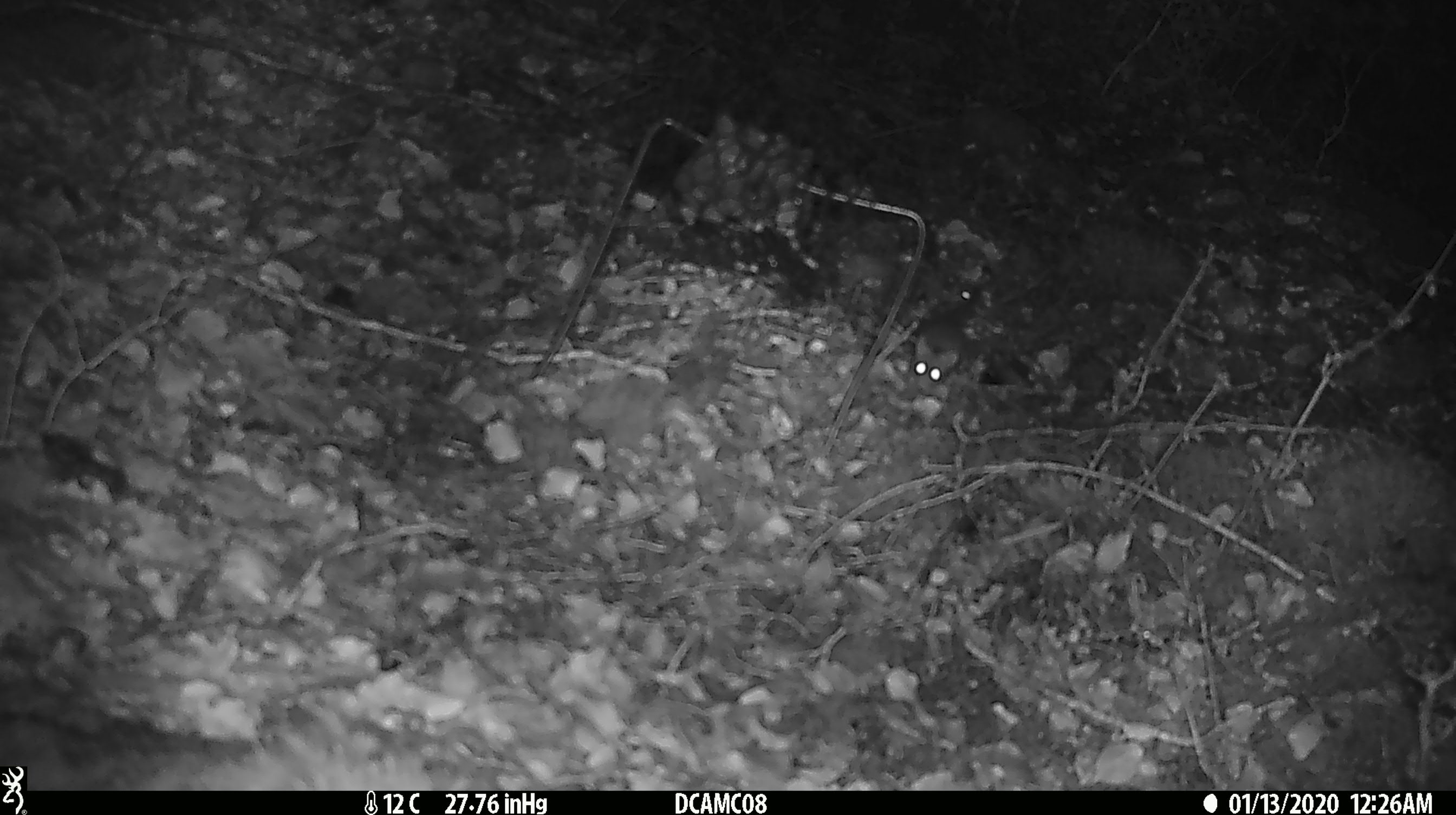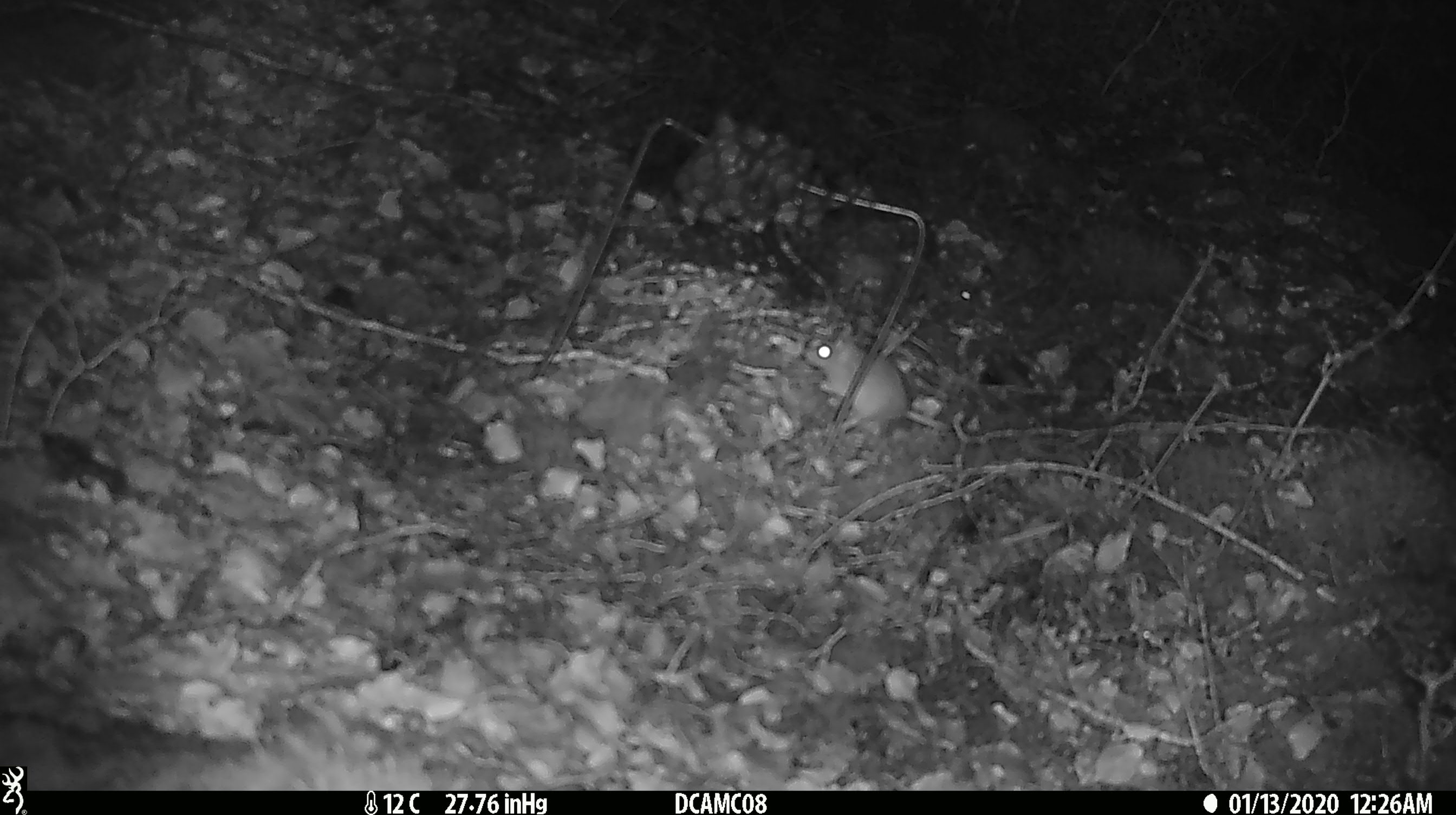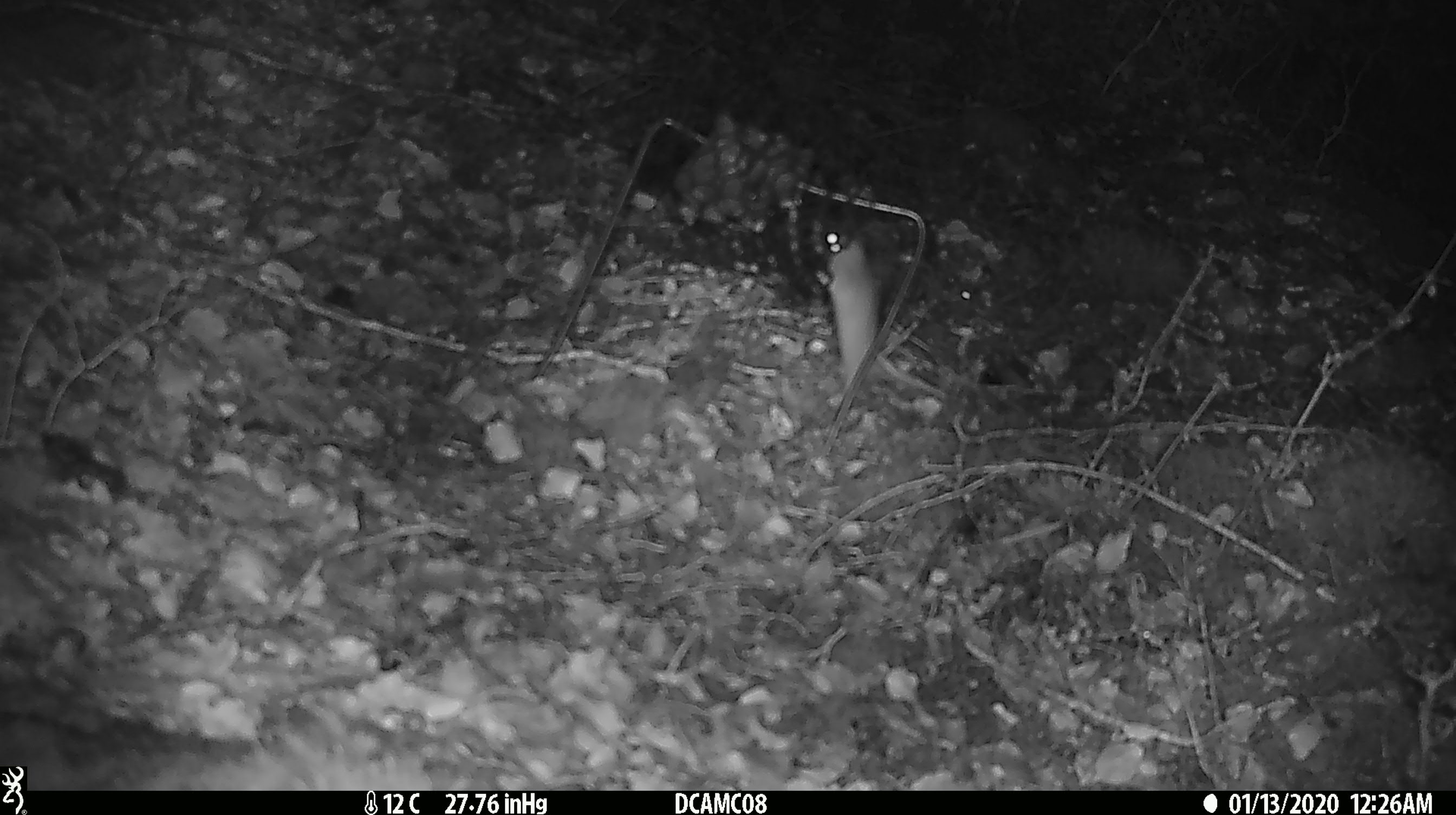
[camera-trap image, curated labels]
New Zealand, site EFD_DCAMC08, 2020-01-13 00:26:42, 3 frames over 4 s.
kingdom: Animalia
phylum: Chordata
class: Mammalia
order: Rodentia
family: Muridae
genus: Mus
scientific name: Mus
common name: mouse